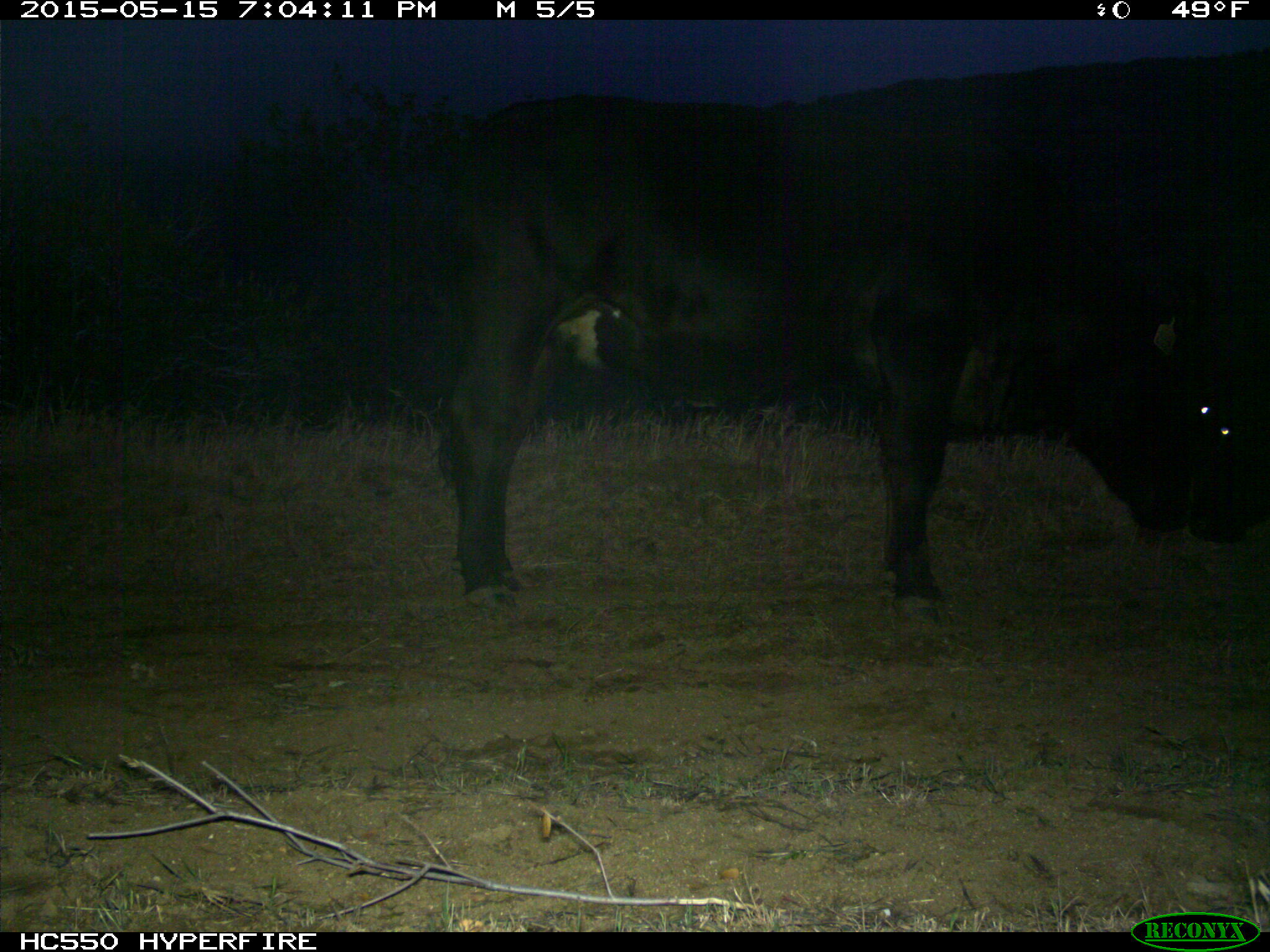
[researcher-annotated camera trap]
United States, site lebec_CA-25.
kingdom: Animalia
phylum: Chordata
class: Mammalia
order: Artiodactyla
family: Bovidae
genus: Bos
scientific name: Bos taurus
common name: domestic cow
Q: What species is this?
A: Bos taurus (domestic cow).